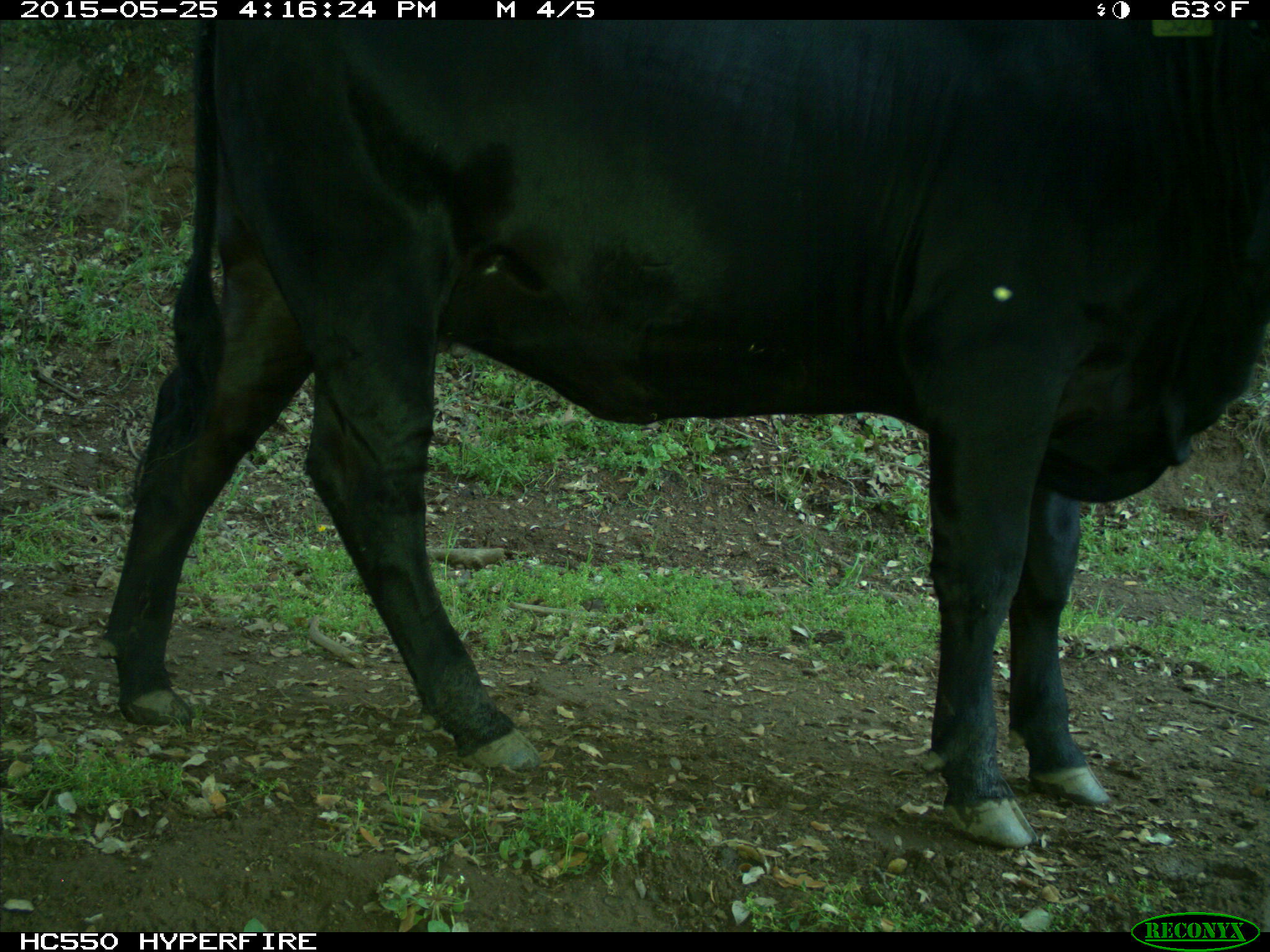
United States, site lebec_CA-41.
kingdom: Animalia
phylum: Chordata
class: Mammalia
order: Artiodactyla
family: Bovidae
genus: Bos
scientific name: Bos taurus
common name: domestic cow